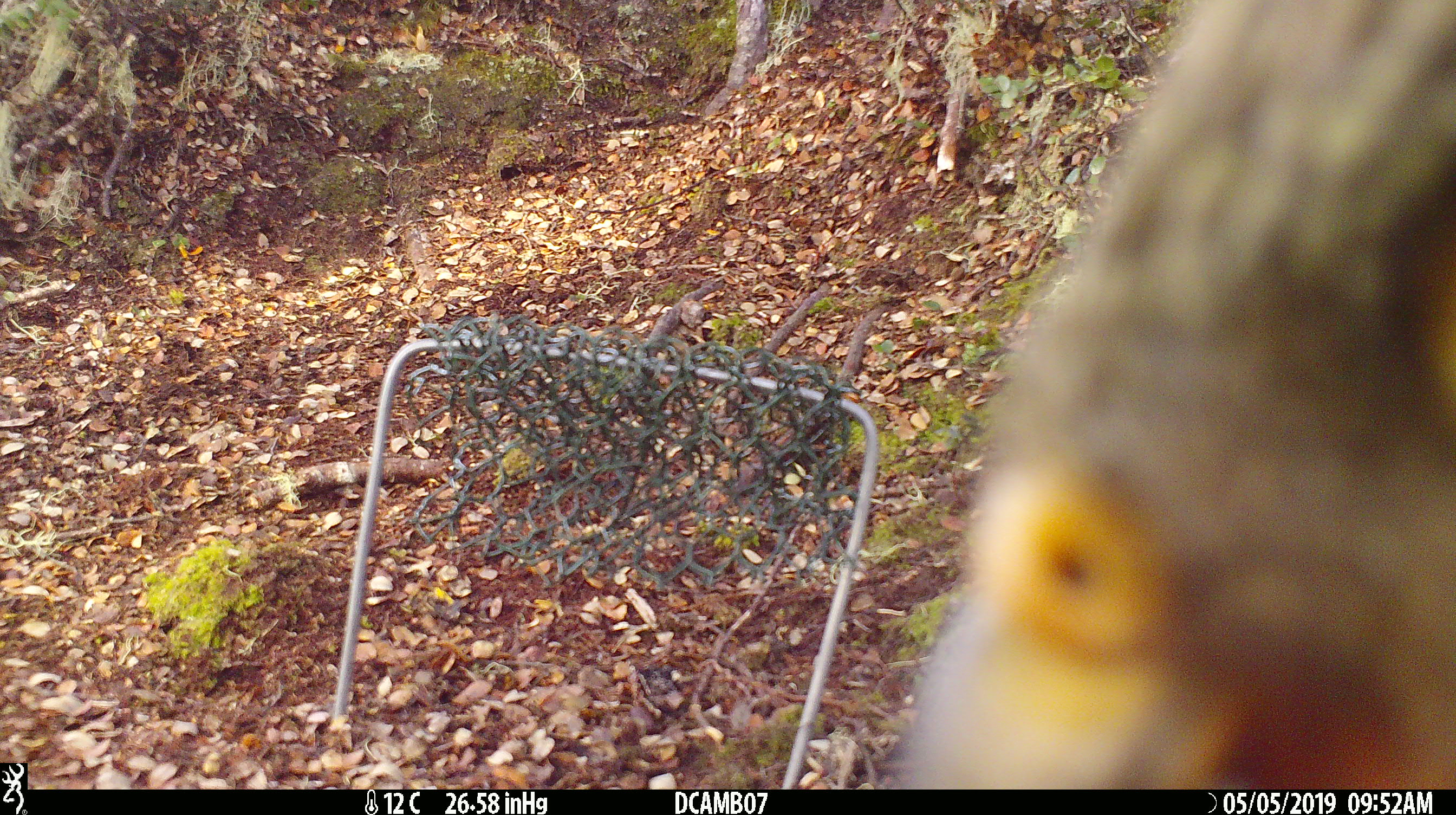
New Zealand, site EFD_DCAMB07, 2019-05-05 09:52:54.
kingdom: Animalia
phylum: Chordata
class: Aves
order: Psittaciformes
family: Strigopidae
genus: Nestor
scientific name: Nestor notabilis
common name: kea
Kea (Nestor notabilis).